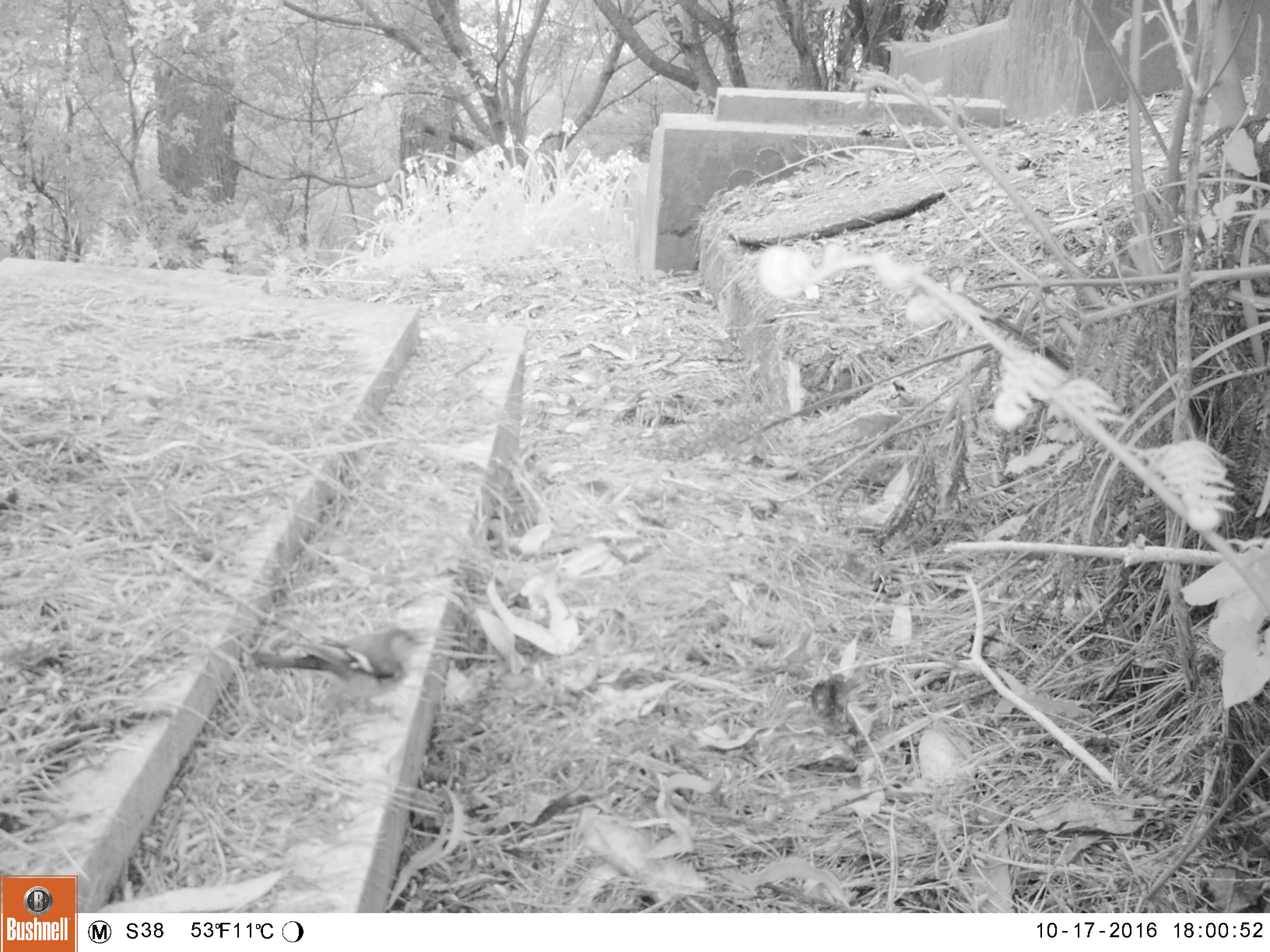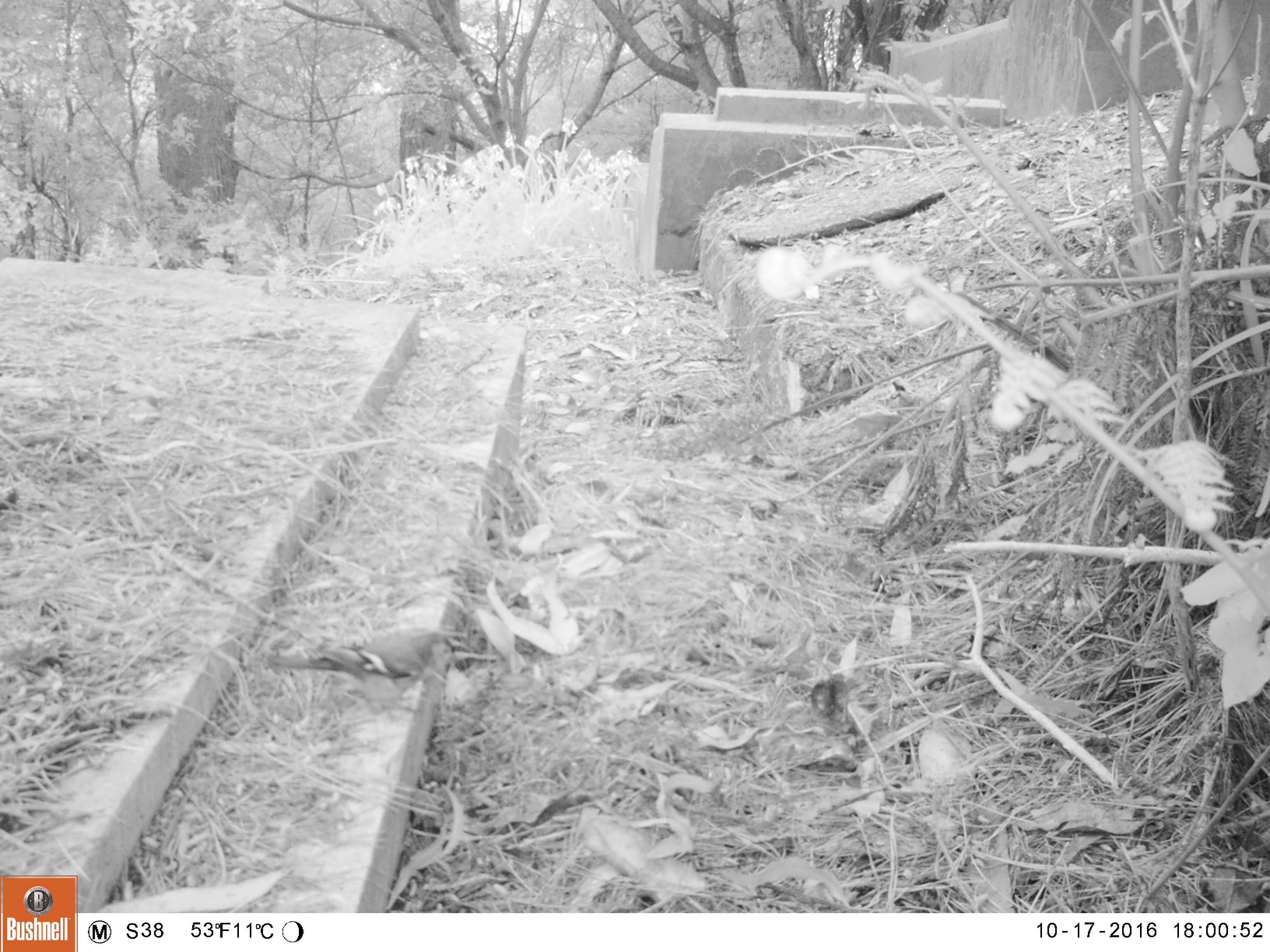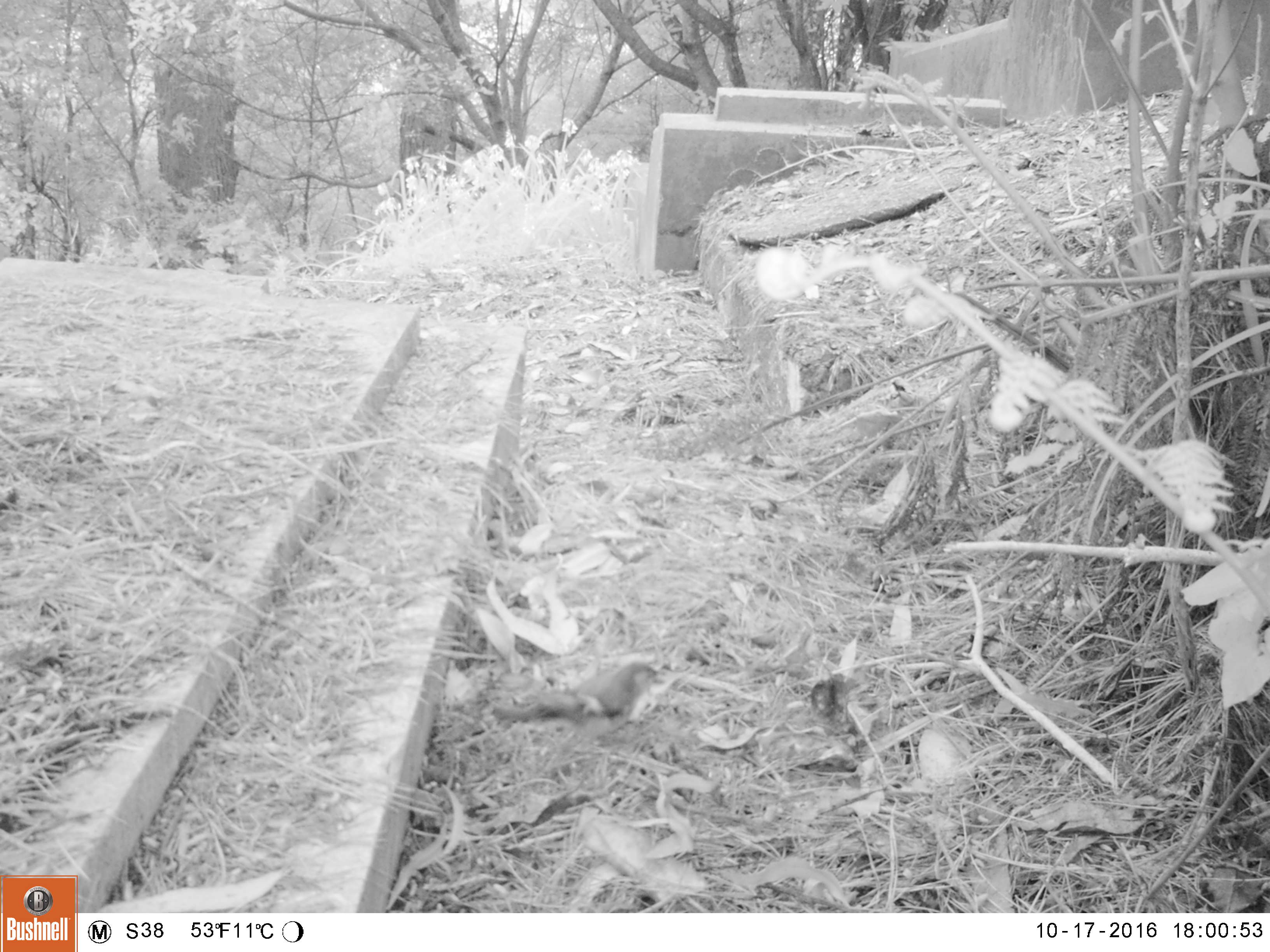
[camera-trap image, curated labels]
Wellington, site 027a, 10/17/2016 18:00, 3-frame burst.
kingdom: Animalia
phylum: Chordata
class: Aves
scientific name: Aves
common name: bird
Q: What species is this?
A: Bird (Aves).